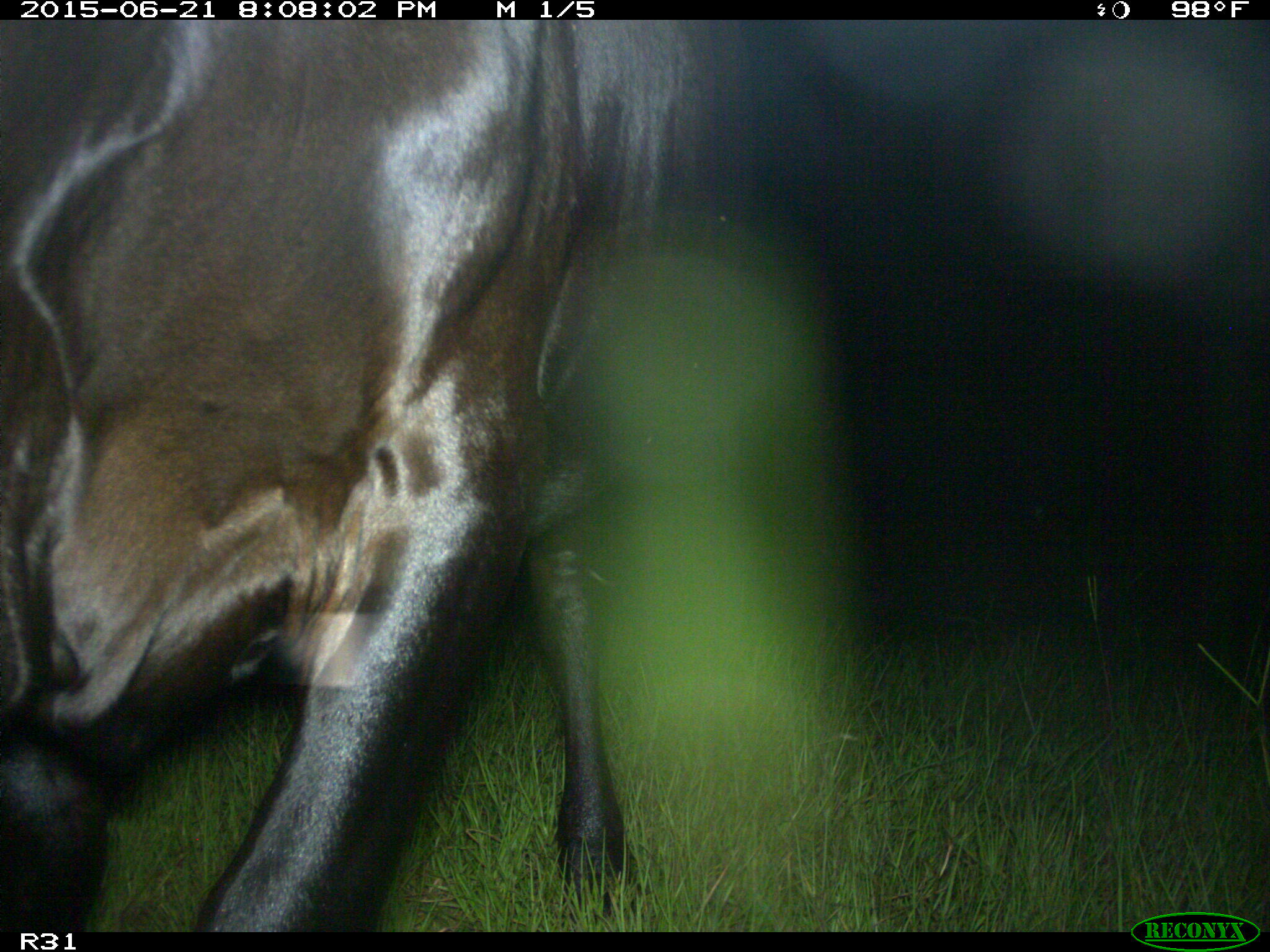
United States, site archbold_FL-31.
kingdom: Animalia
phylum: Chordata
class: Mammalia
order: Artiodactyla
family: Bovidae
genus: Bos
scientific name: Bos taurus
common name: domestic cow